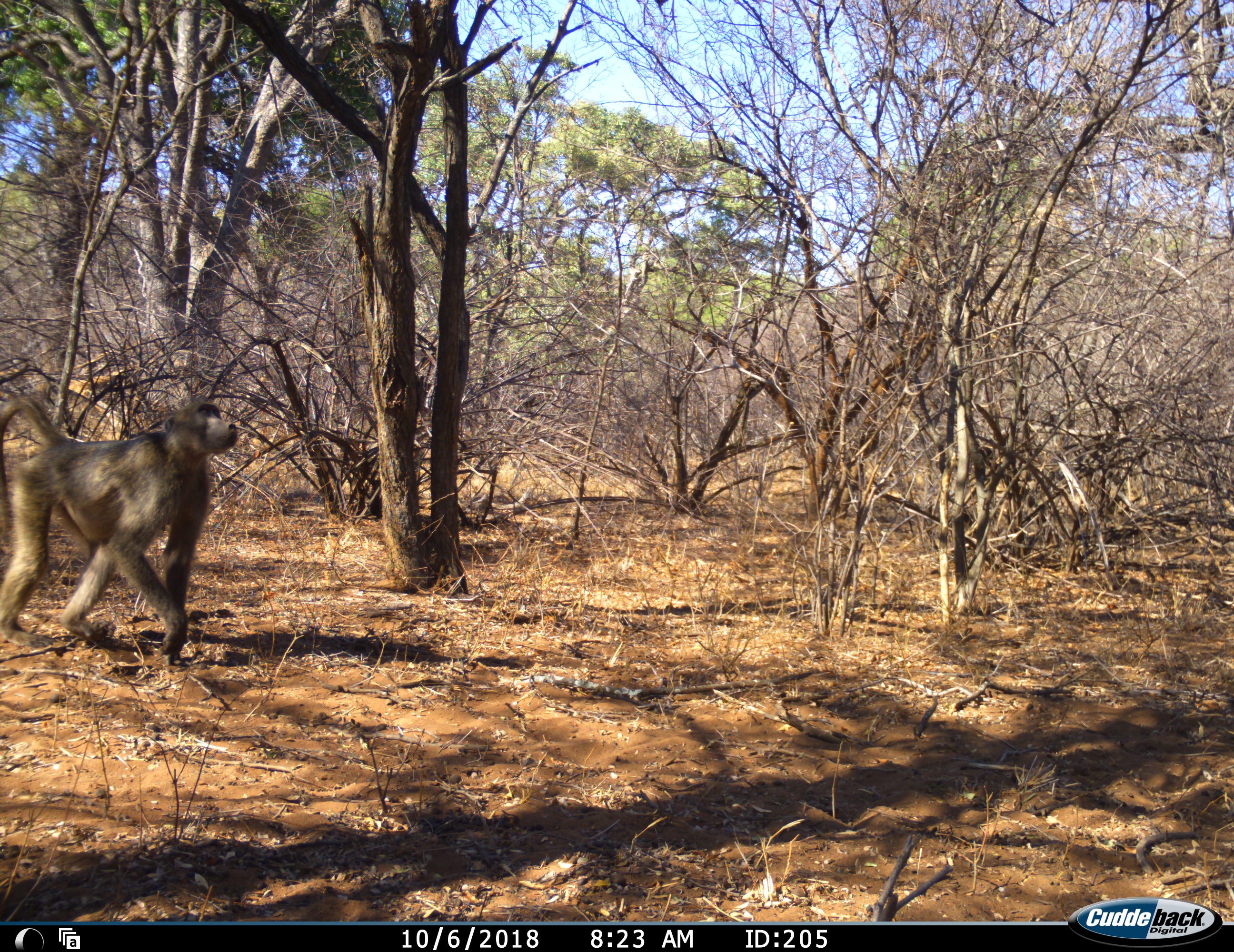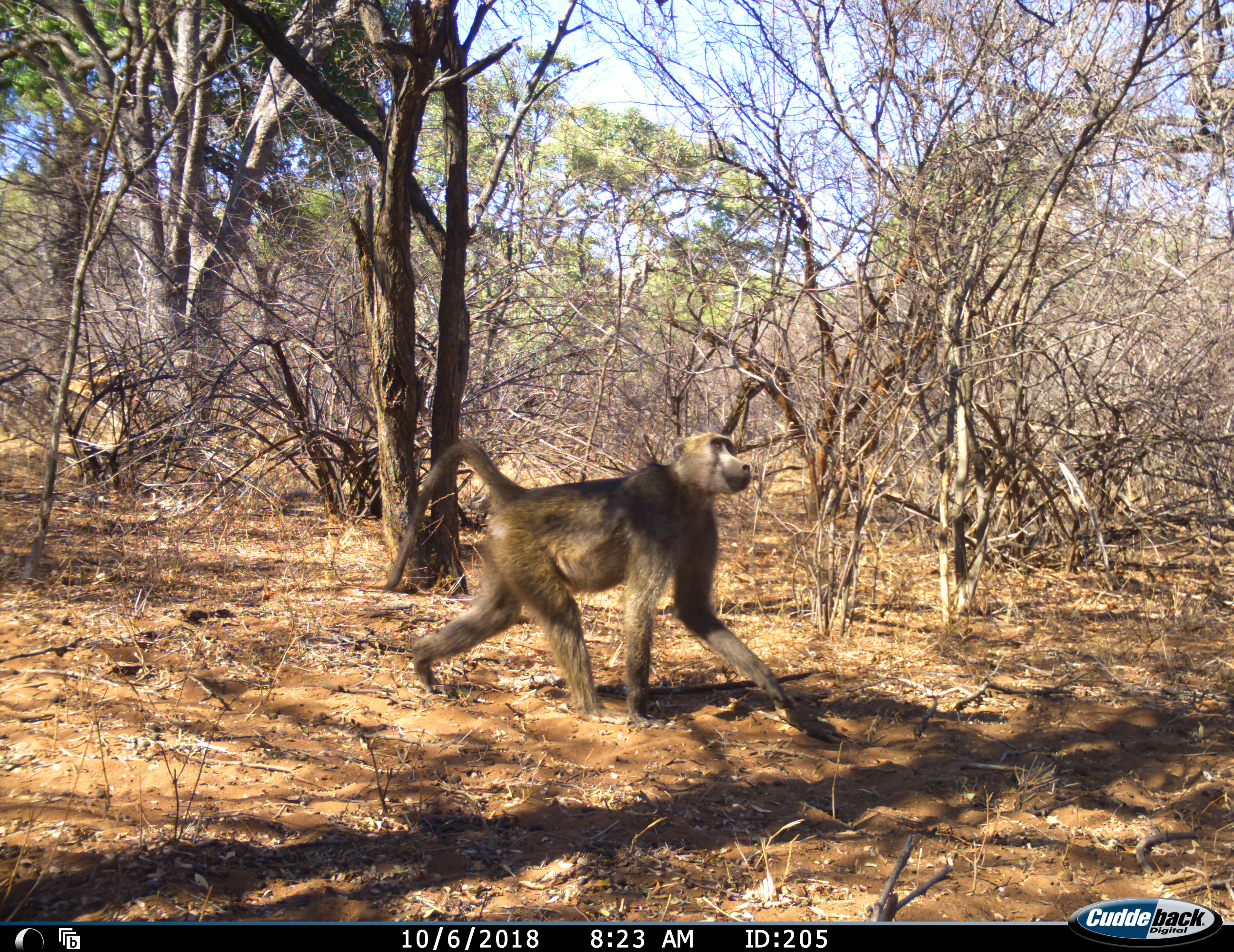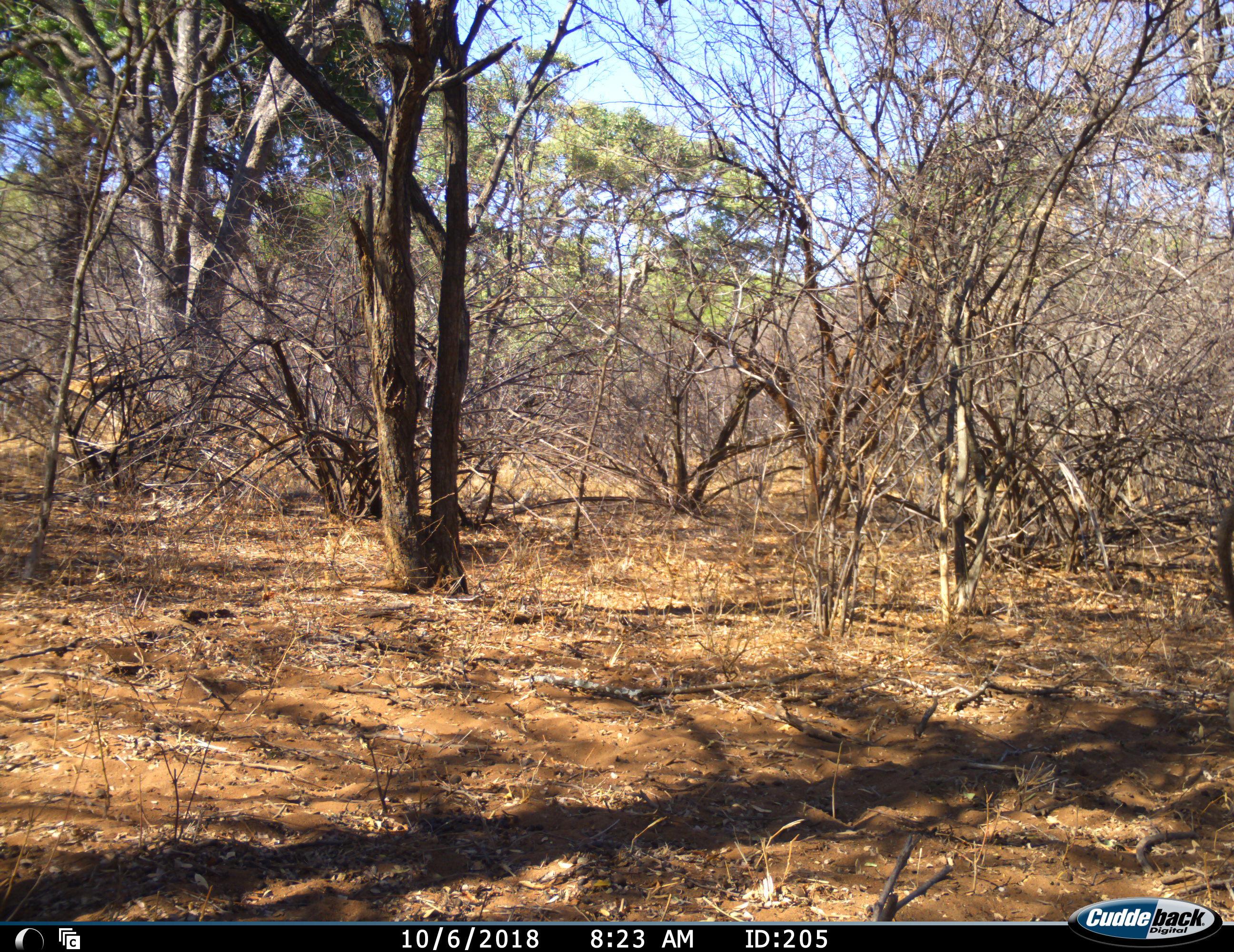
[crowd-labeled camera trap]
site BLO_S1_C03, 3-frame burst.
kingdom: Animalia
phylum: Chordata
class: Mammalia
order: Primates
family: Cercopithecidae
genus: Papio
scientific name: Papio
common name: baboon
Baboon (Papio), count 1. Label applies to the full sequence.